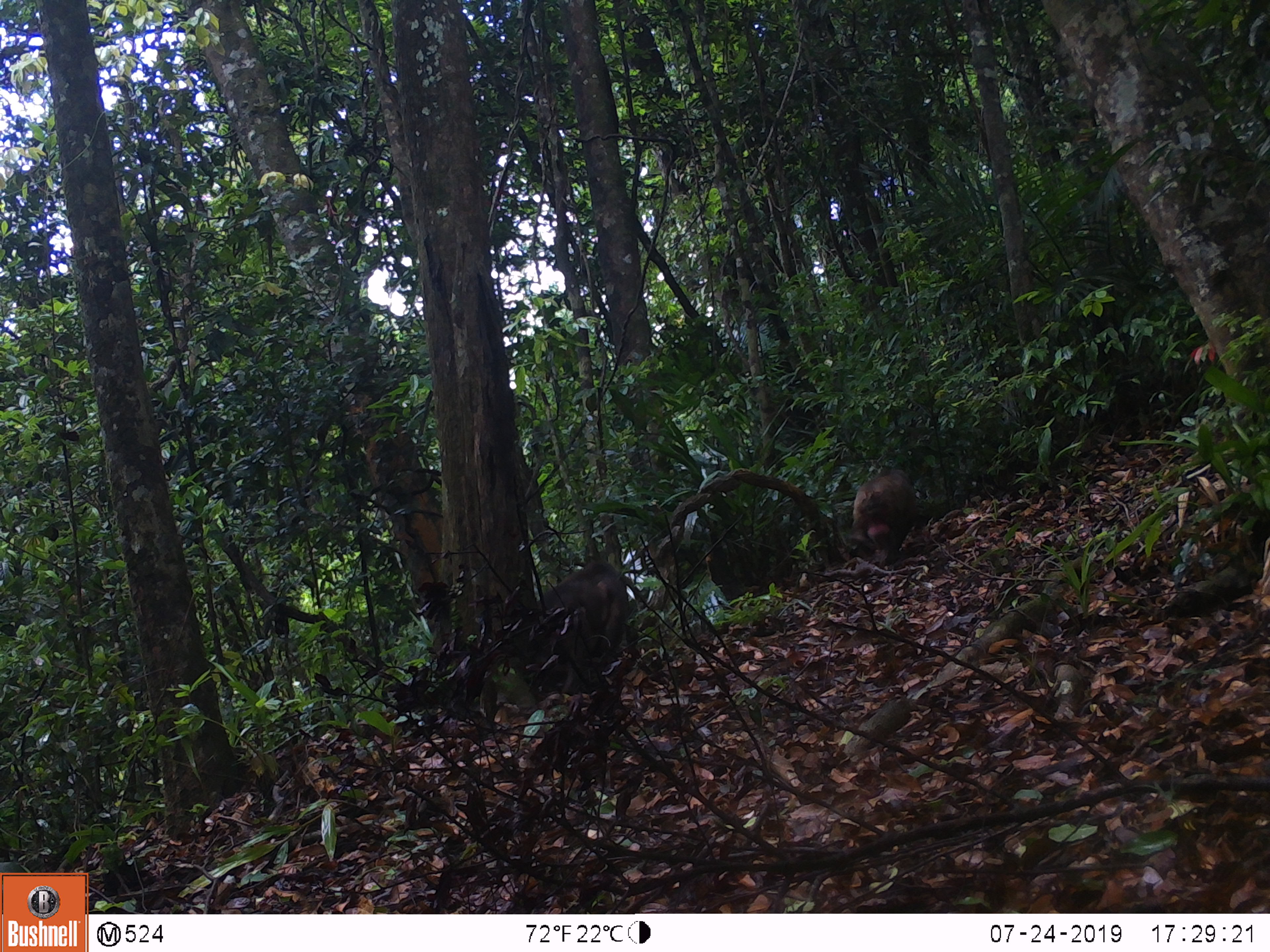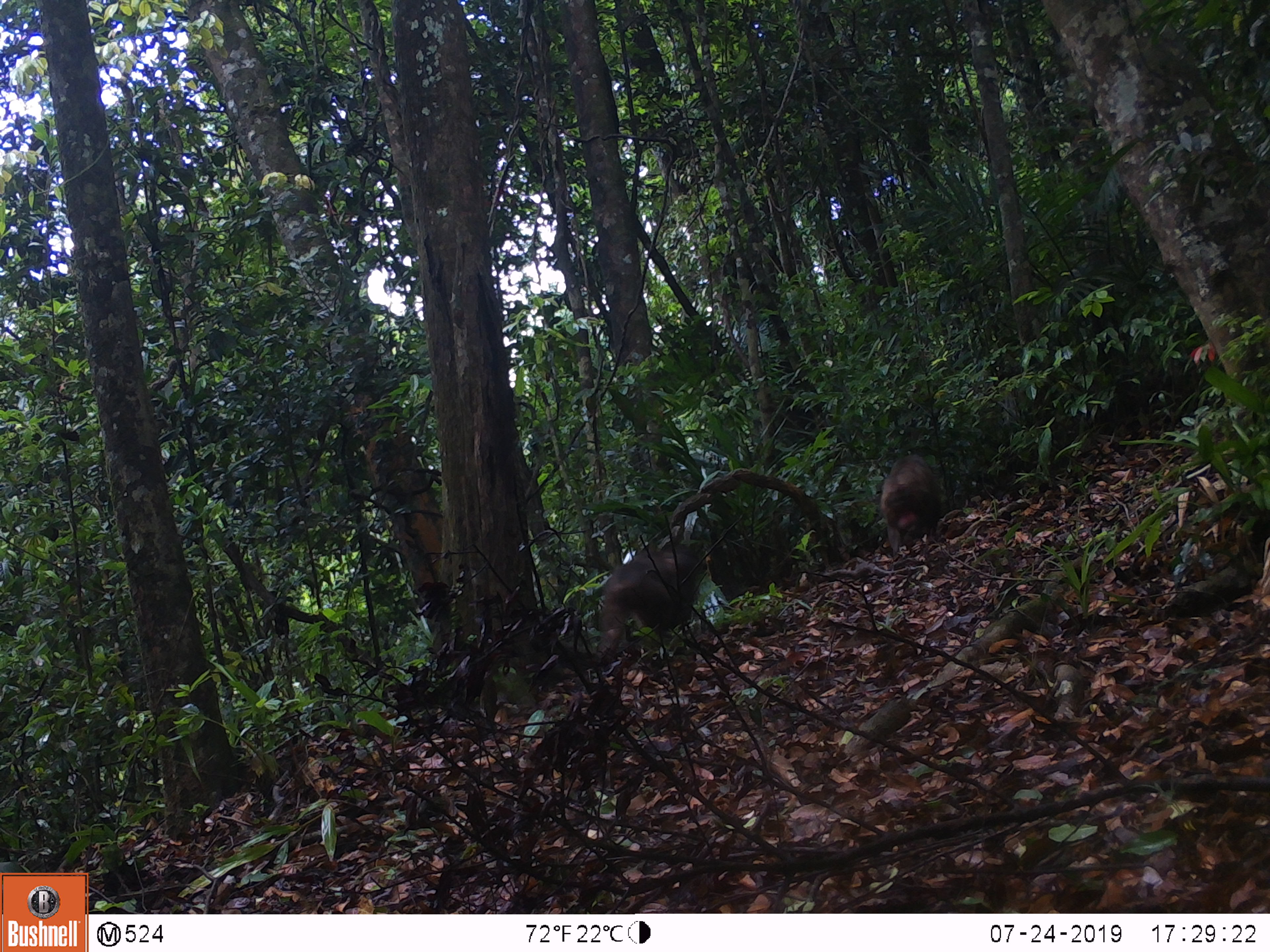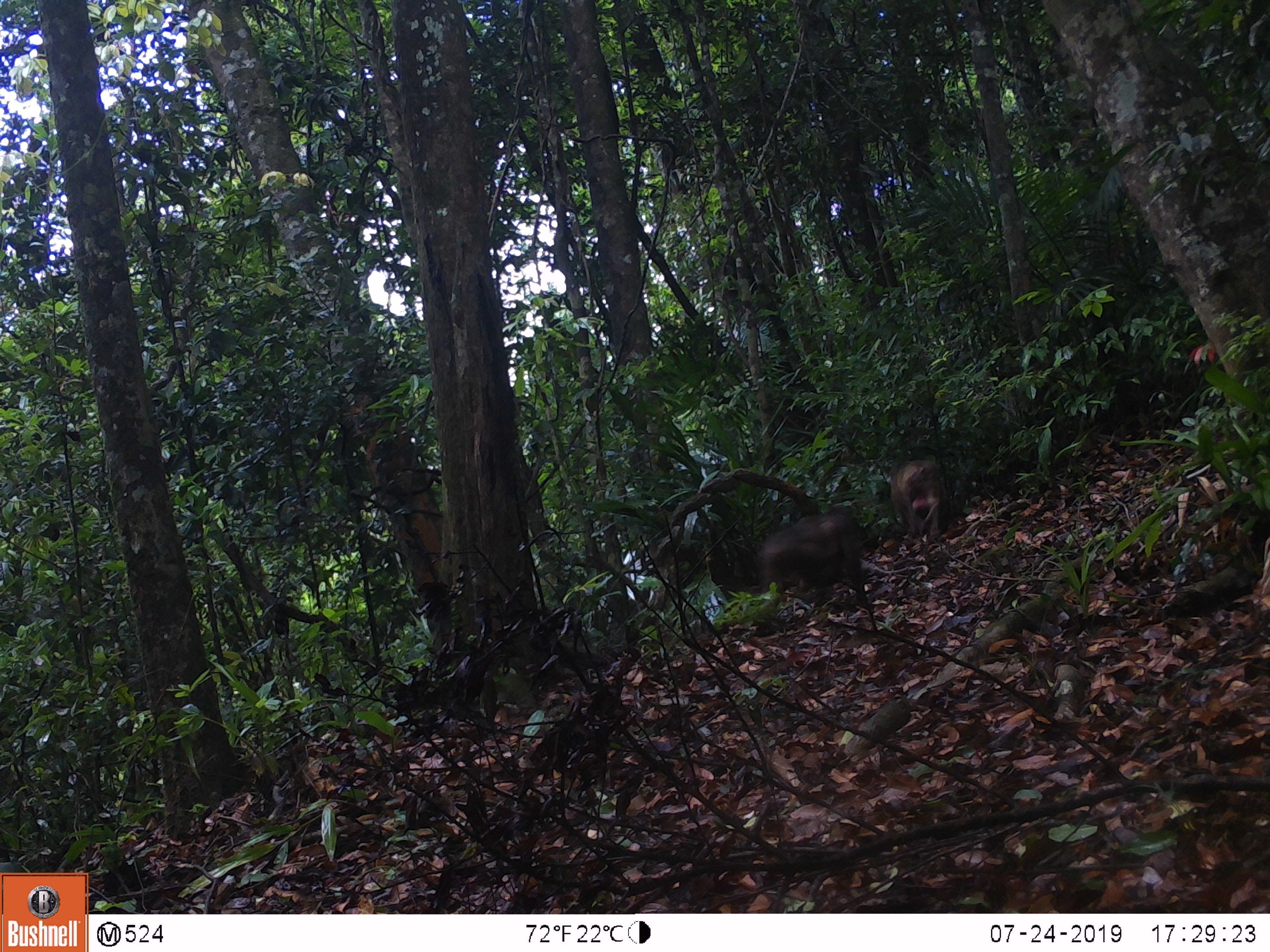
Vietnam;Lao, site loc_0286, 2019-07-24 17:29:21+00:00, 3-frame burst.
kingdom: Animalia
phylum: Chordata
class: Mammalia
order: Primates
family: Cercopithecidae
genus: Macaca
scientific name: Macaca arctoides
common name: stump-tailed macaque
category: stump tailed macaque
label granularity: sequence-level